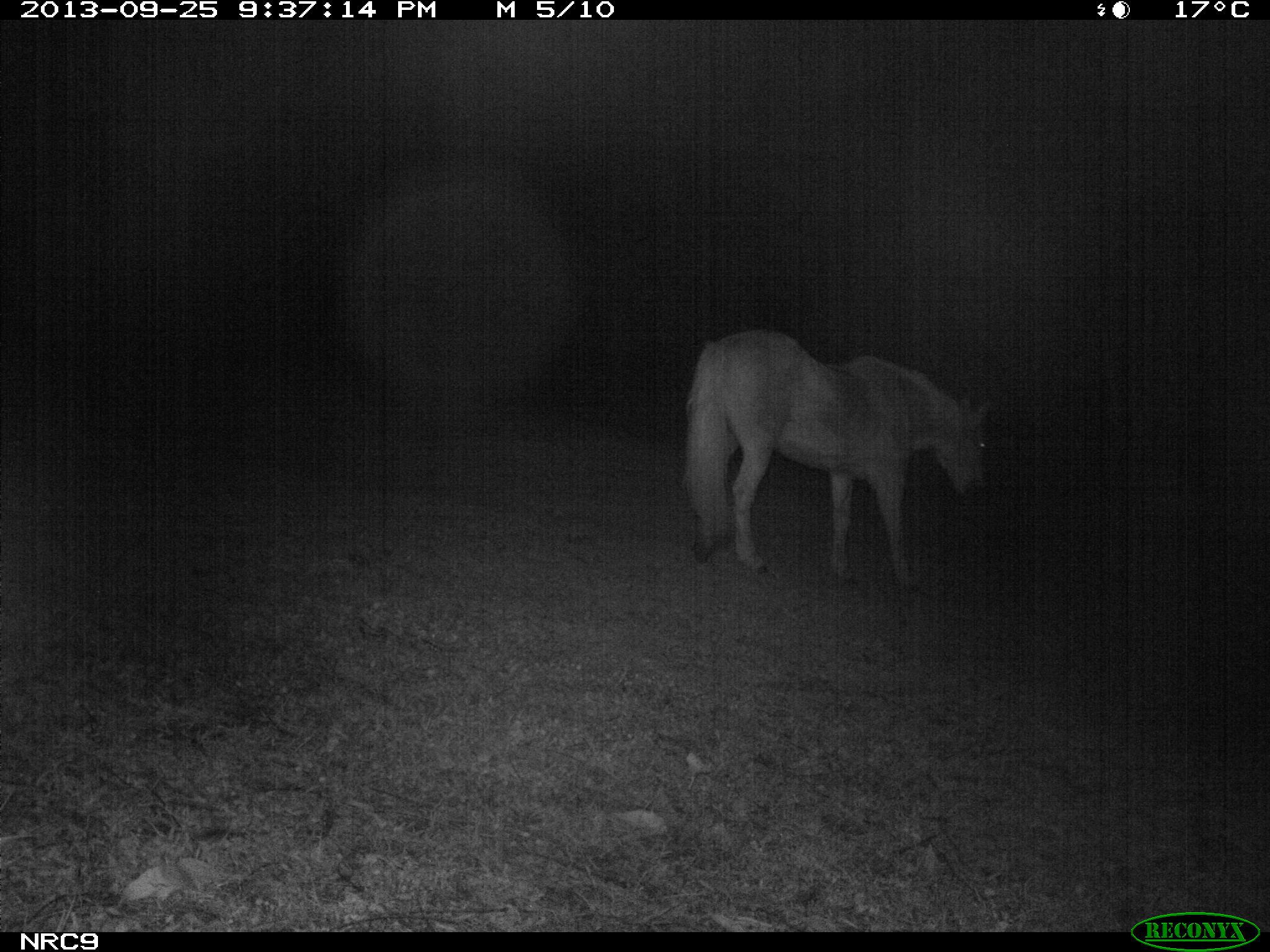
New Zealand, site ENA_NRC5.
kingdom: Animalia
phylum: Chordata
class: Mammalia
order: Perissodactyla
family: Equidae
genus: Equus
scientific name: Equus caballus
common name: horse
Horse (Equus caballus).